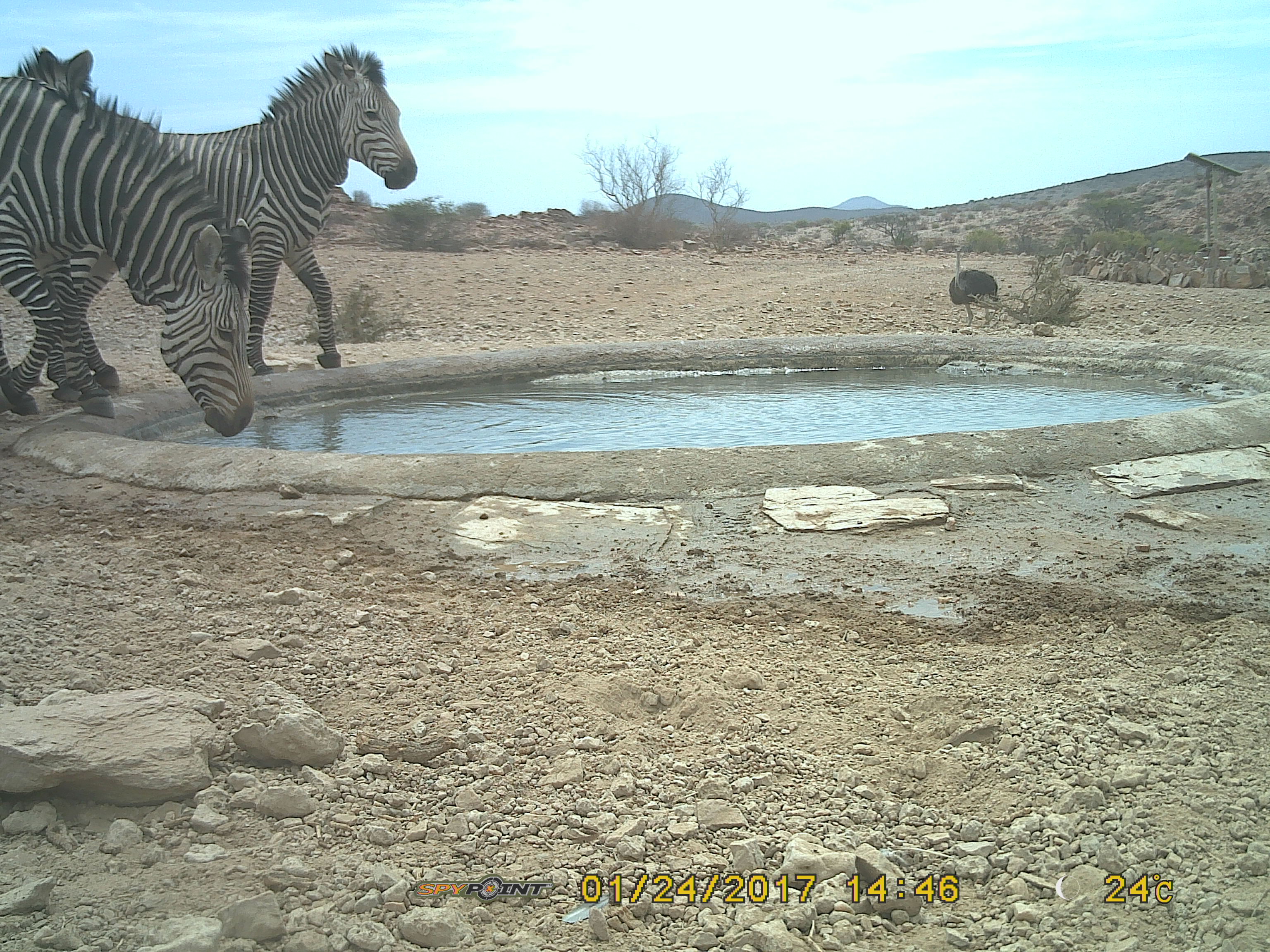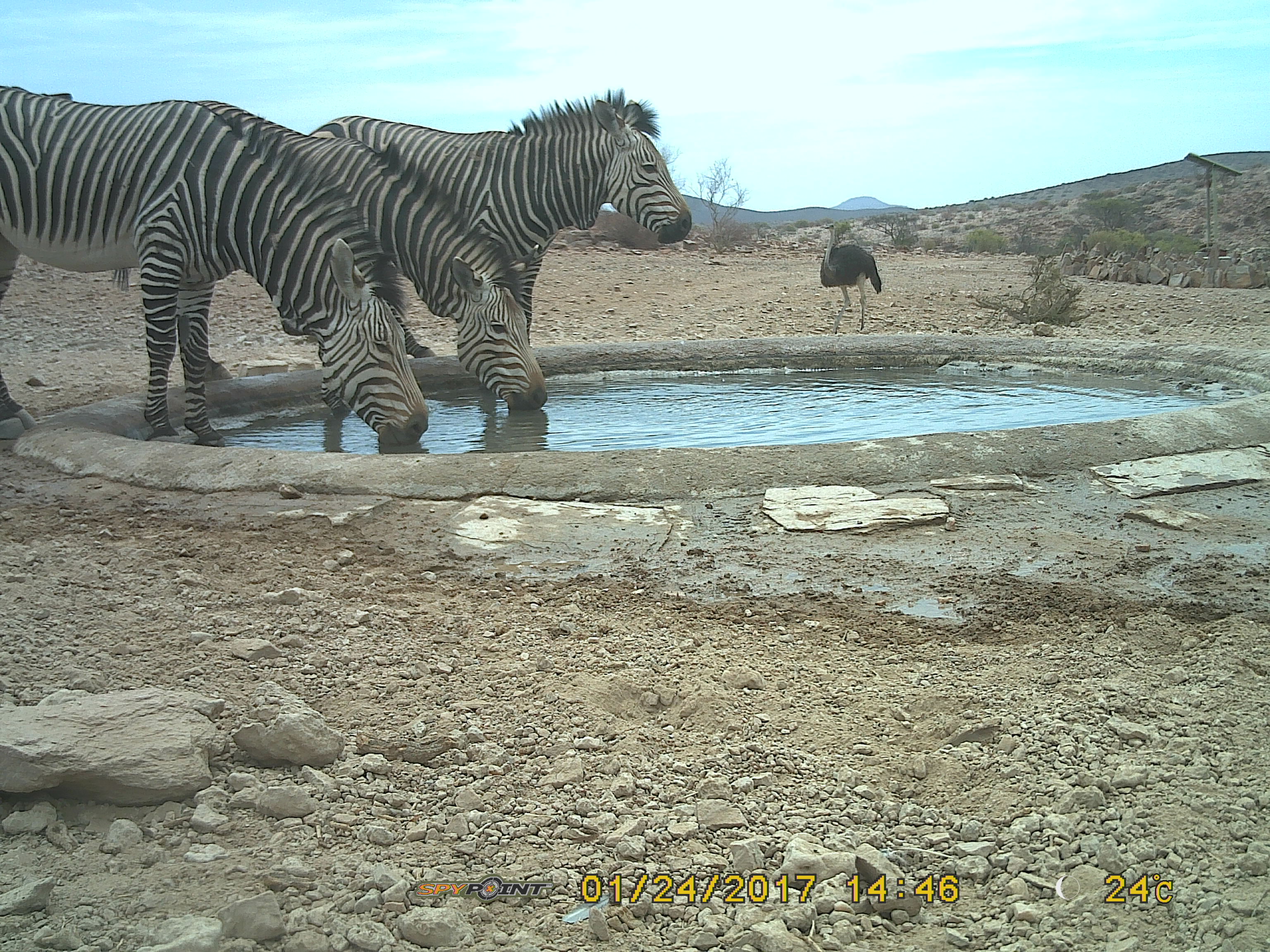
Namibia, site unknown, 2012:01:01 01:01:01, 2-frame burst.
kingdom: Animalia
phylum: Chordata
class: Mammalia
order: Perissodactyla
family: Equidae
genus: Equus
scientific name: Equus zebra hartmannae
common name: hartmann's mountain zebra